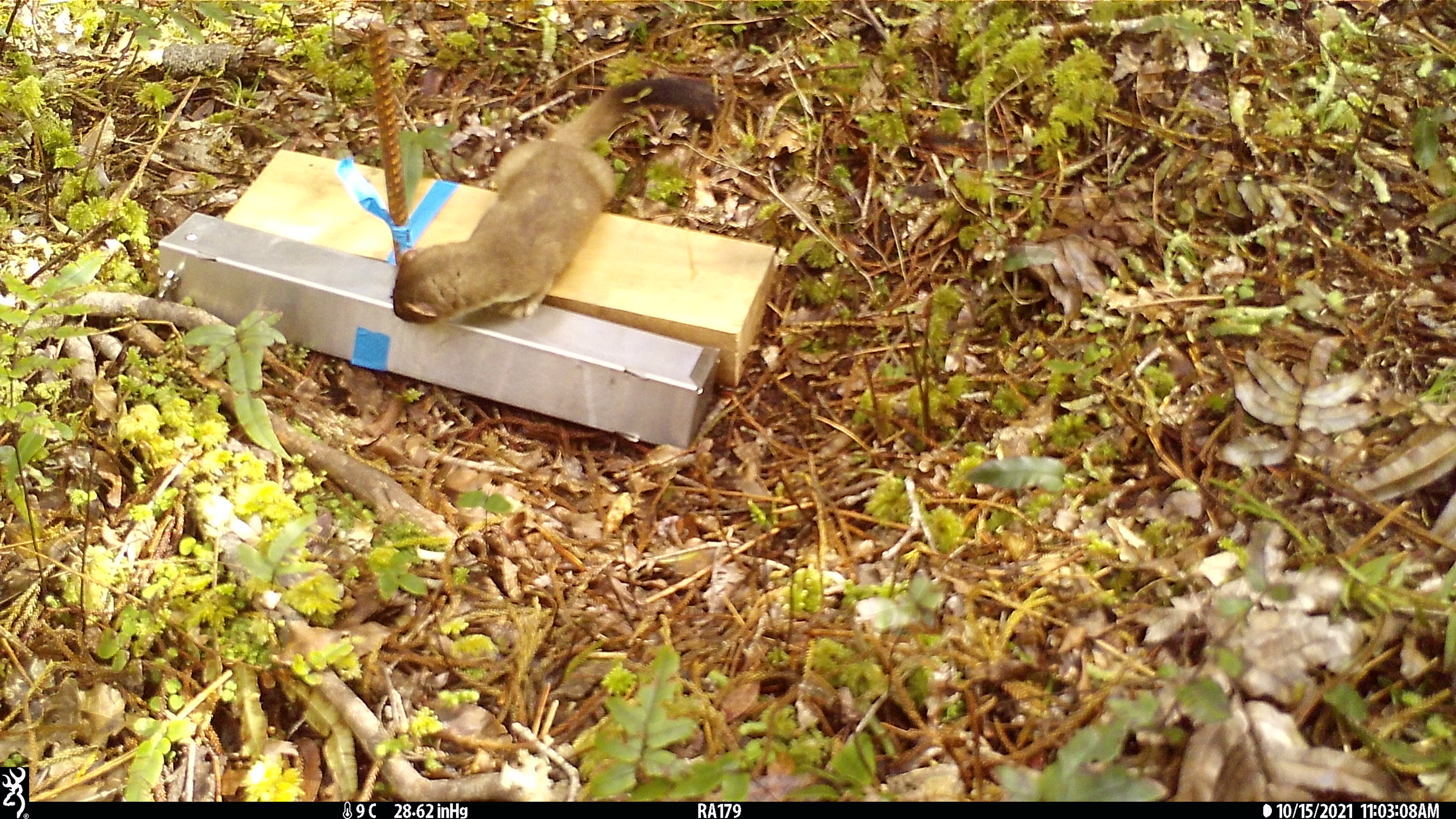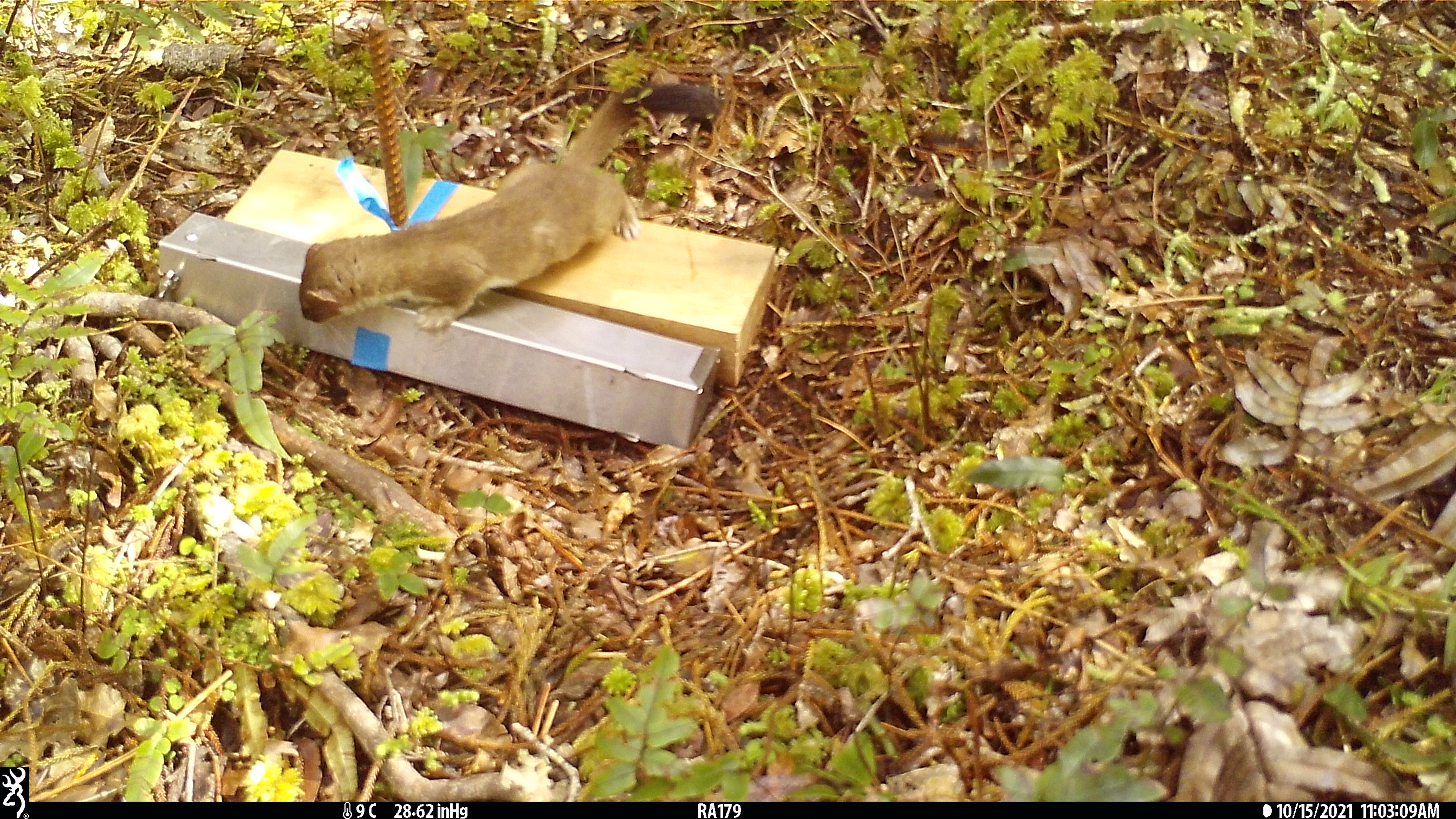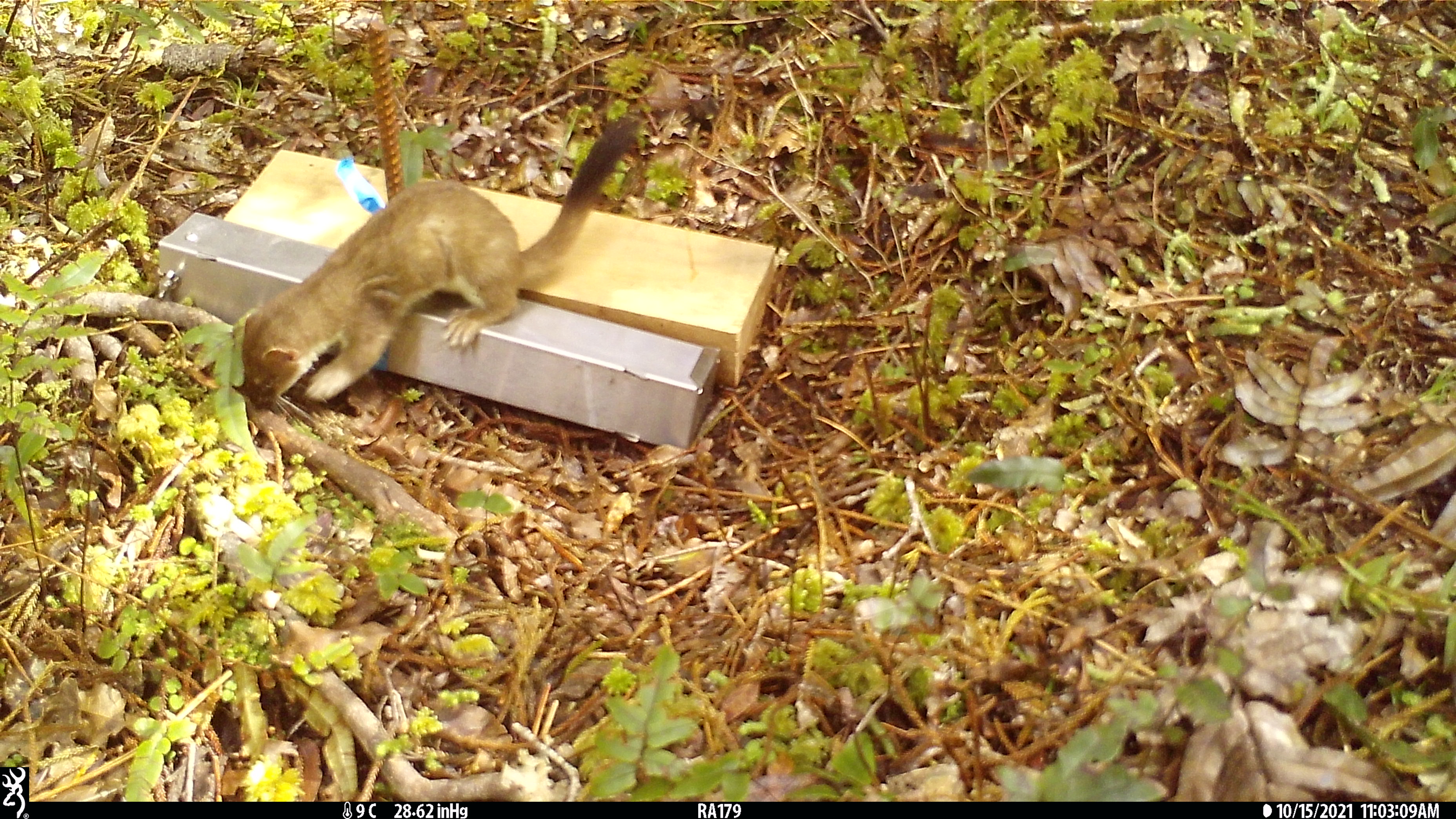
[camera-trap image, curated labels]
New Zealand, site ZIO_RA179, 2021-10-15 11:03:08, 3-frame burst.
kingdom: Animalia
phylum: Chordata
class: Mammalia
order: Carnivora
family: Mustelidae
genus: Mustela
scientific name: Mustela erminea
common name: stoat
Stoat (Mustela erminea).